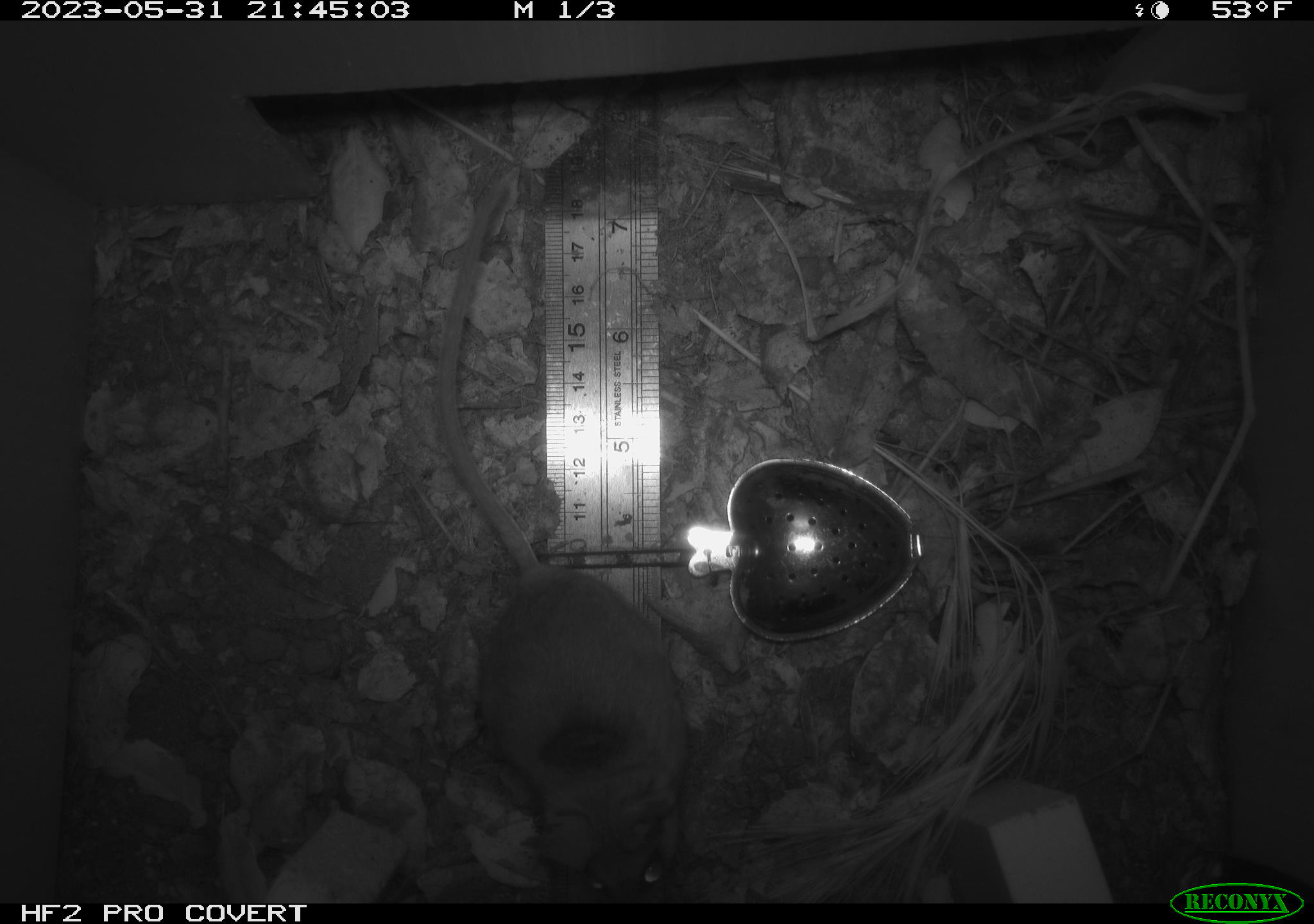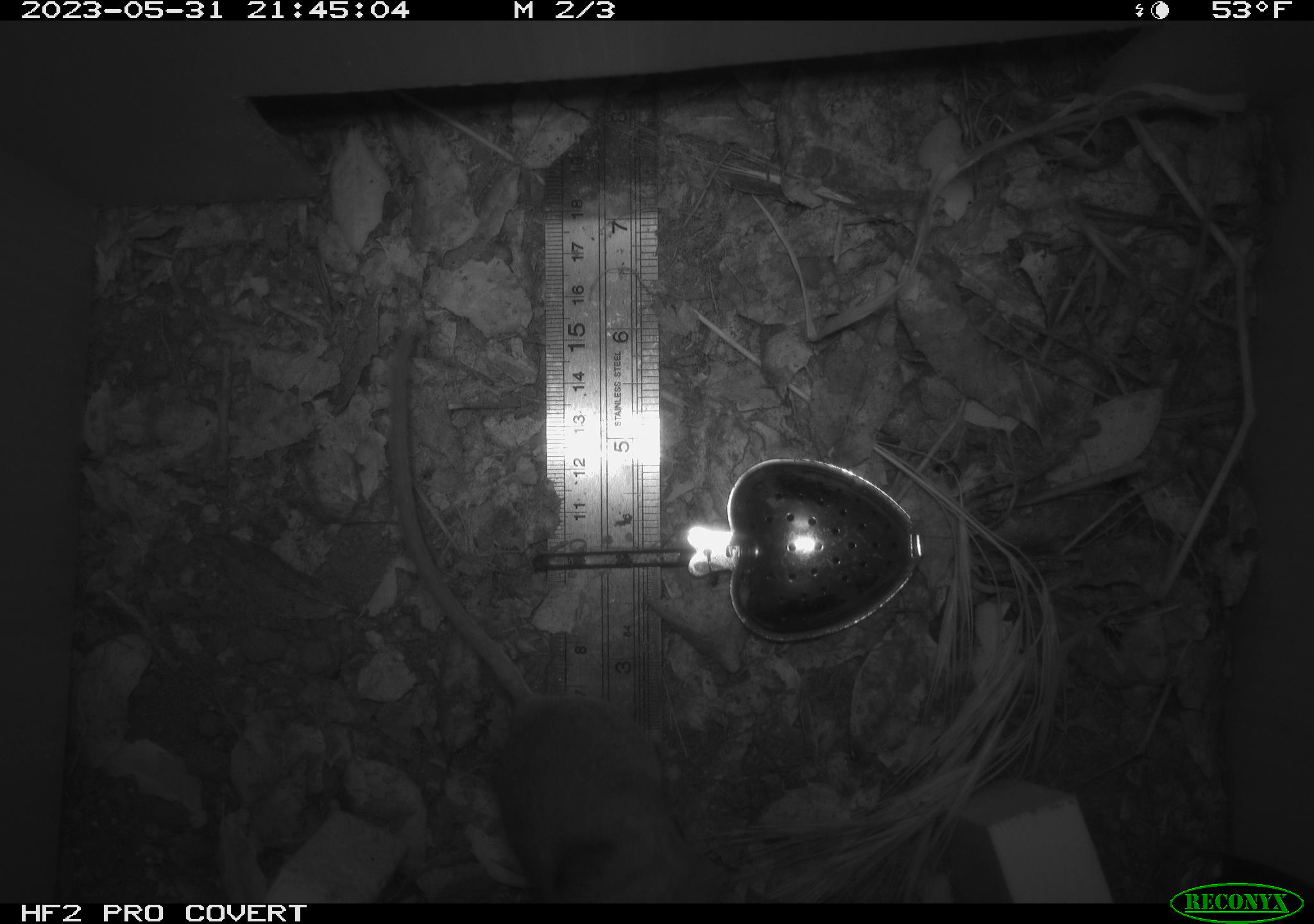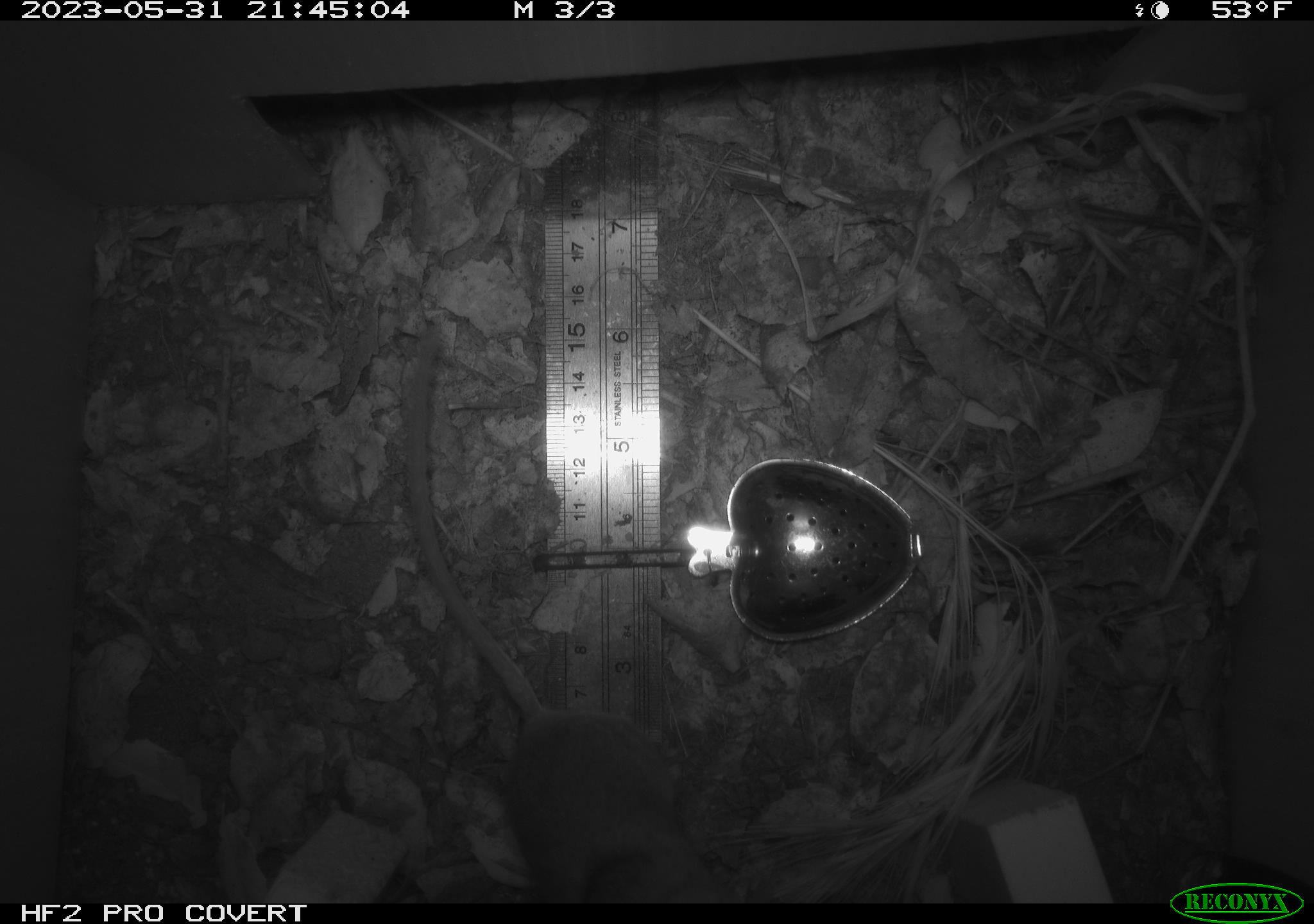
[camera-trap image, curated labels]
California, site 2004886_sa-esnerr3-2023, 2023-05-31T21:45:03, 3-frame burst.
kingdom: Animalia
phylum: Chordata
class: Mammalia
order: Rodentia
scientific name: Rodentia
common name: mouse species